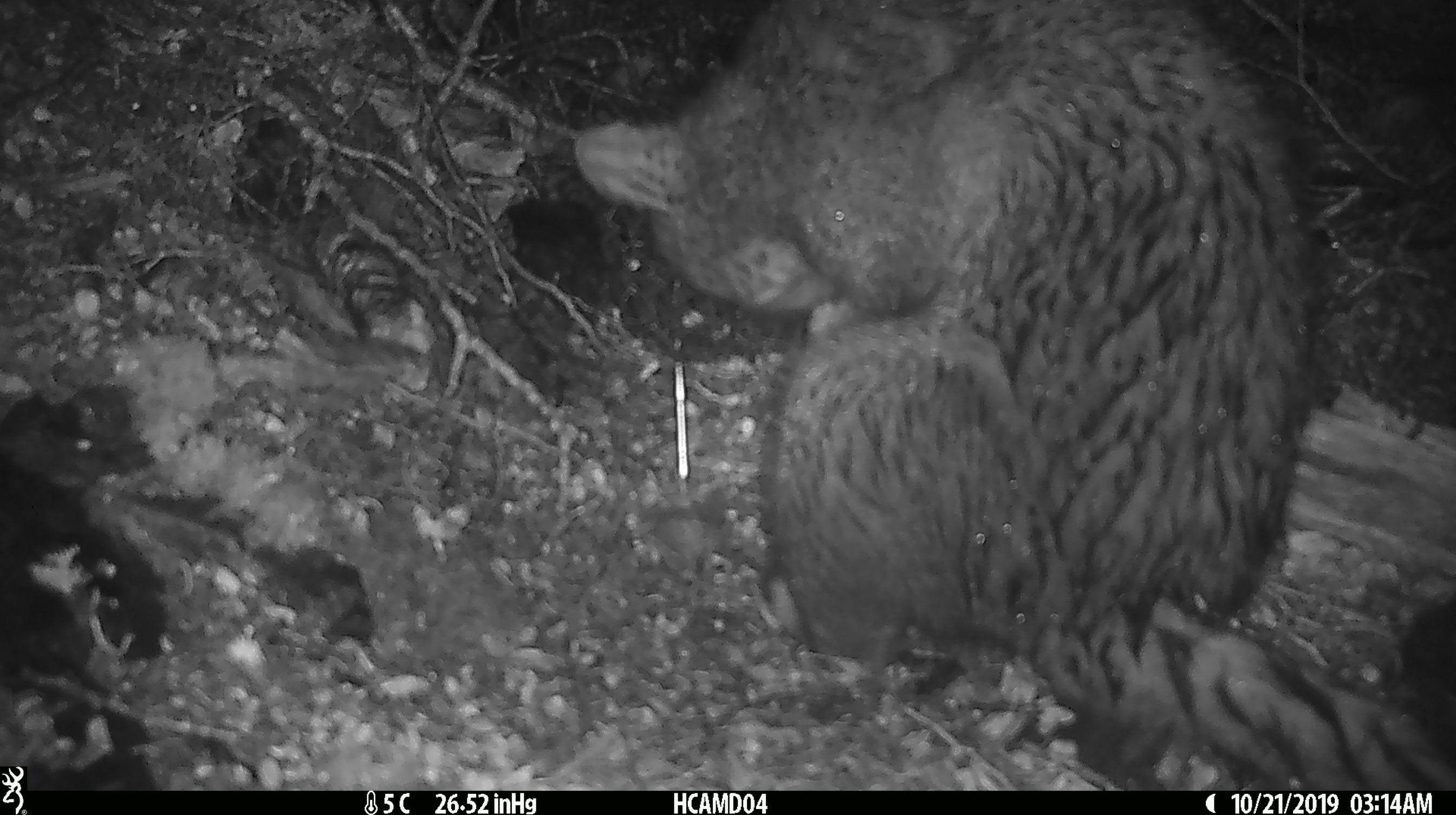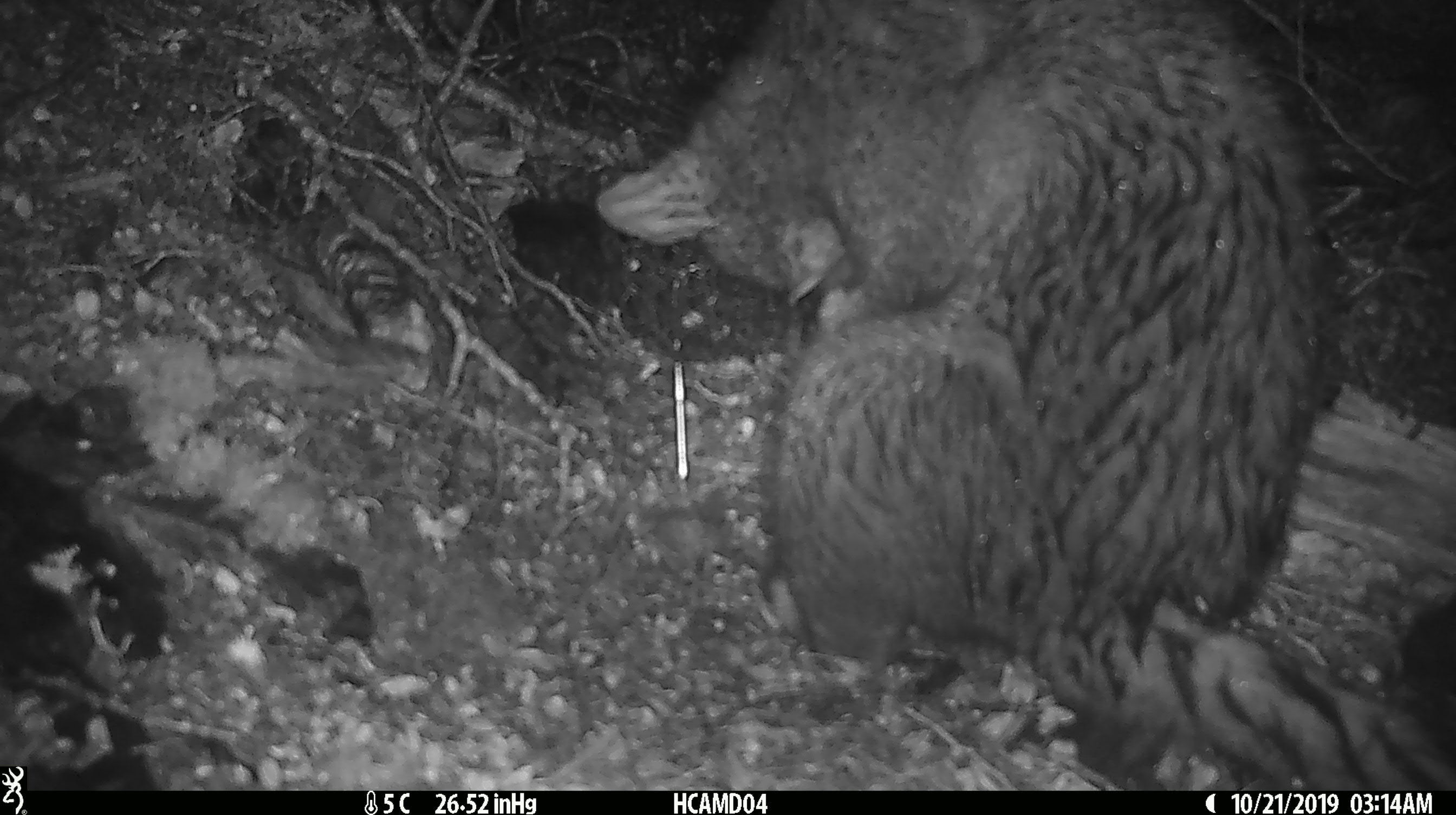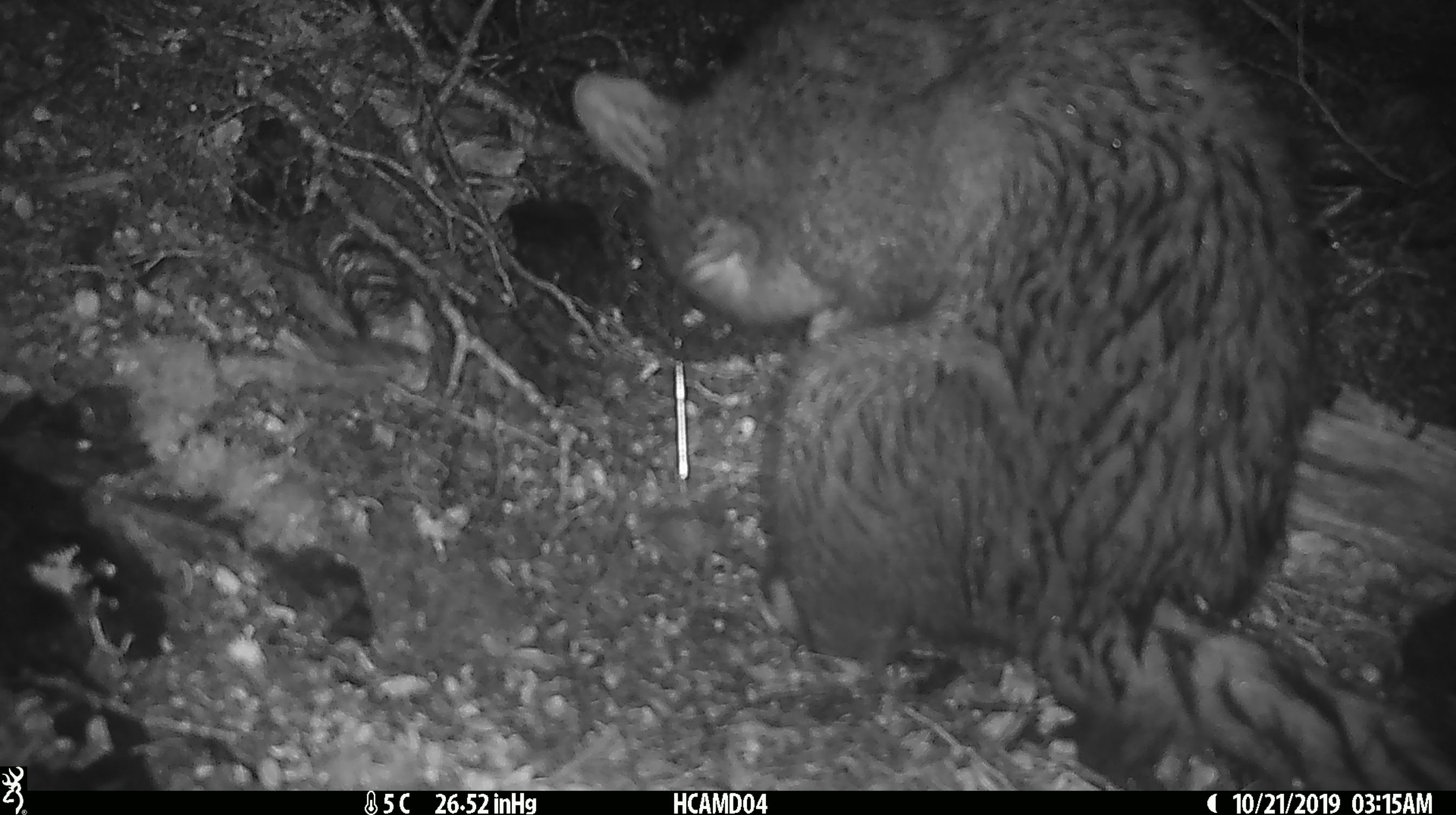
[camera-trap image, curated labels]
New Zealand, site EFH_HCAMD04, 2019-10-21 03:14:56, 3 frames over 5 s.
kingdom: Animalia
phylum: Chordata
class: Mammalia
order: Diprotodontia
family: Phalangeridae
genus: Trichosurus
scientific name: Trichosurus vulpecula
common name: common brushtail possum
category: possum